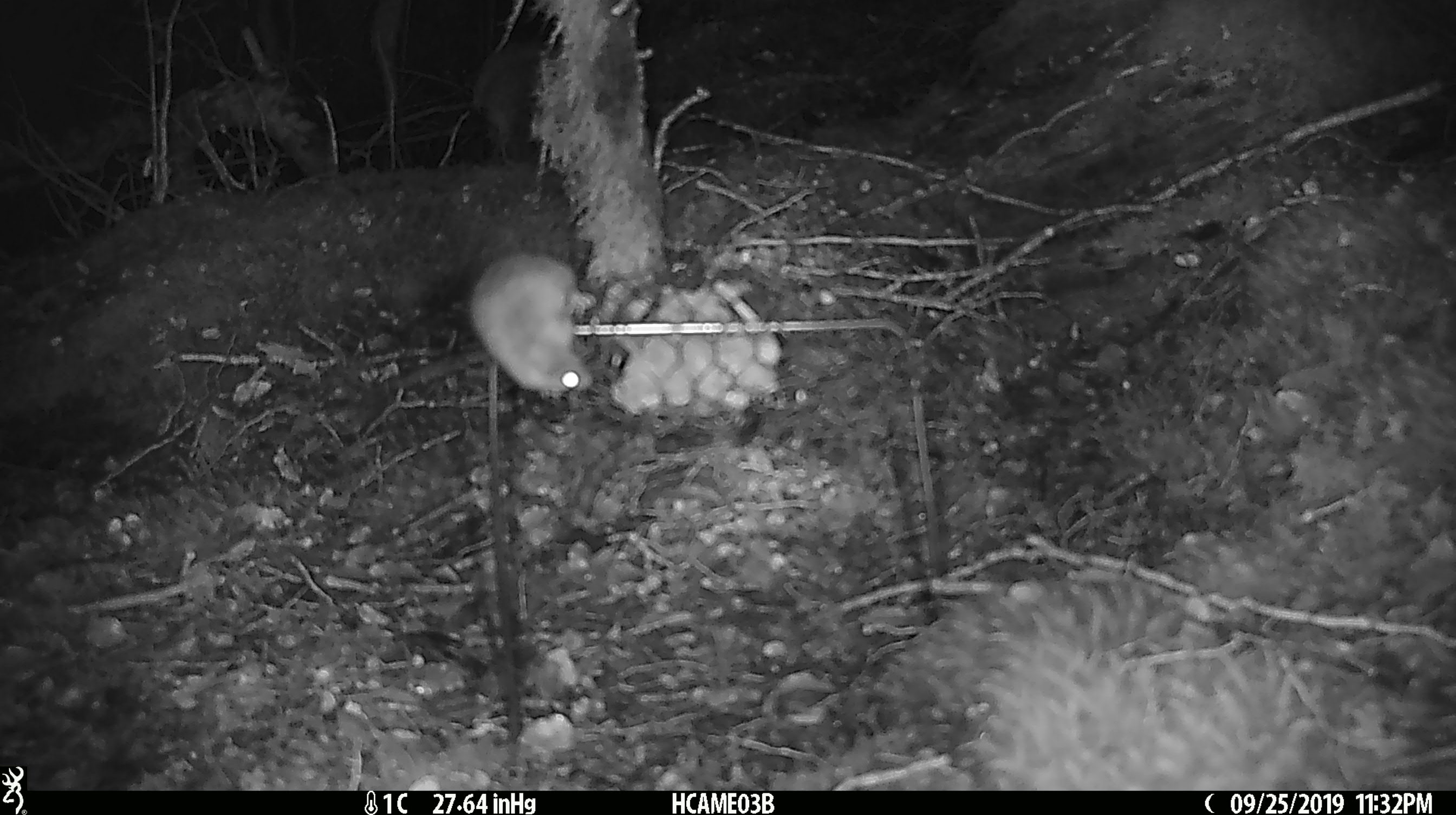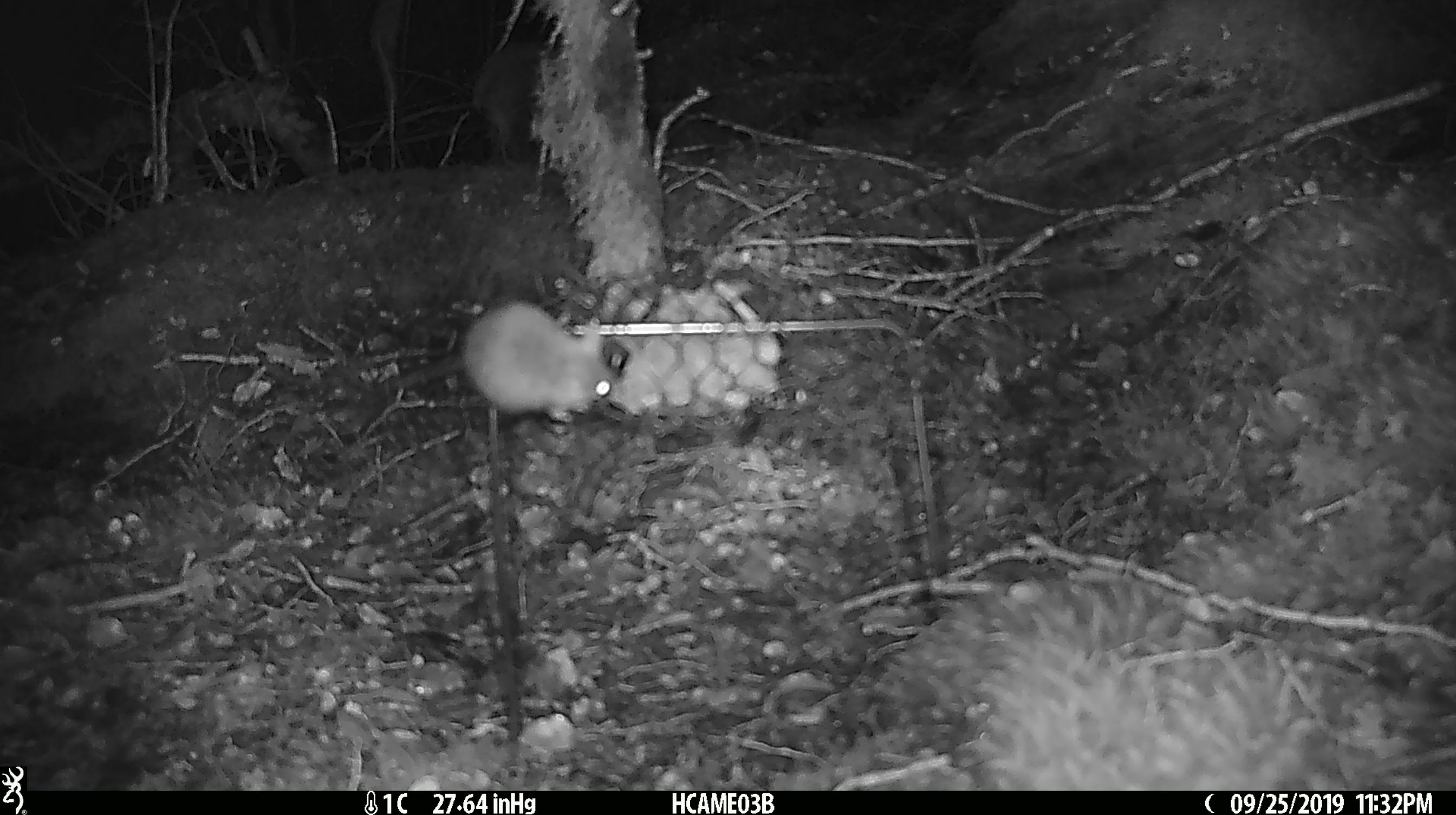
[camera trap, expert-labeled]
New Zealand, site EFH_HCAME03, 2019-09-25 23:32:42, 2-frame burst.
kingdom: Animalia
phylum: Chordata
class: Mammalia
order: Rodentia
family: Muridae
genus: Mus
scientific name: Mus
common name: mouse